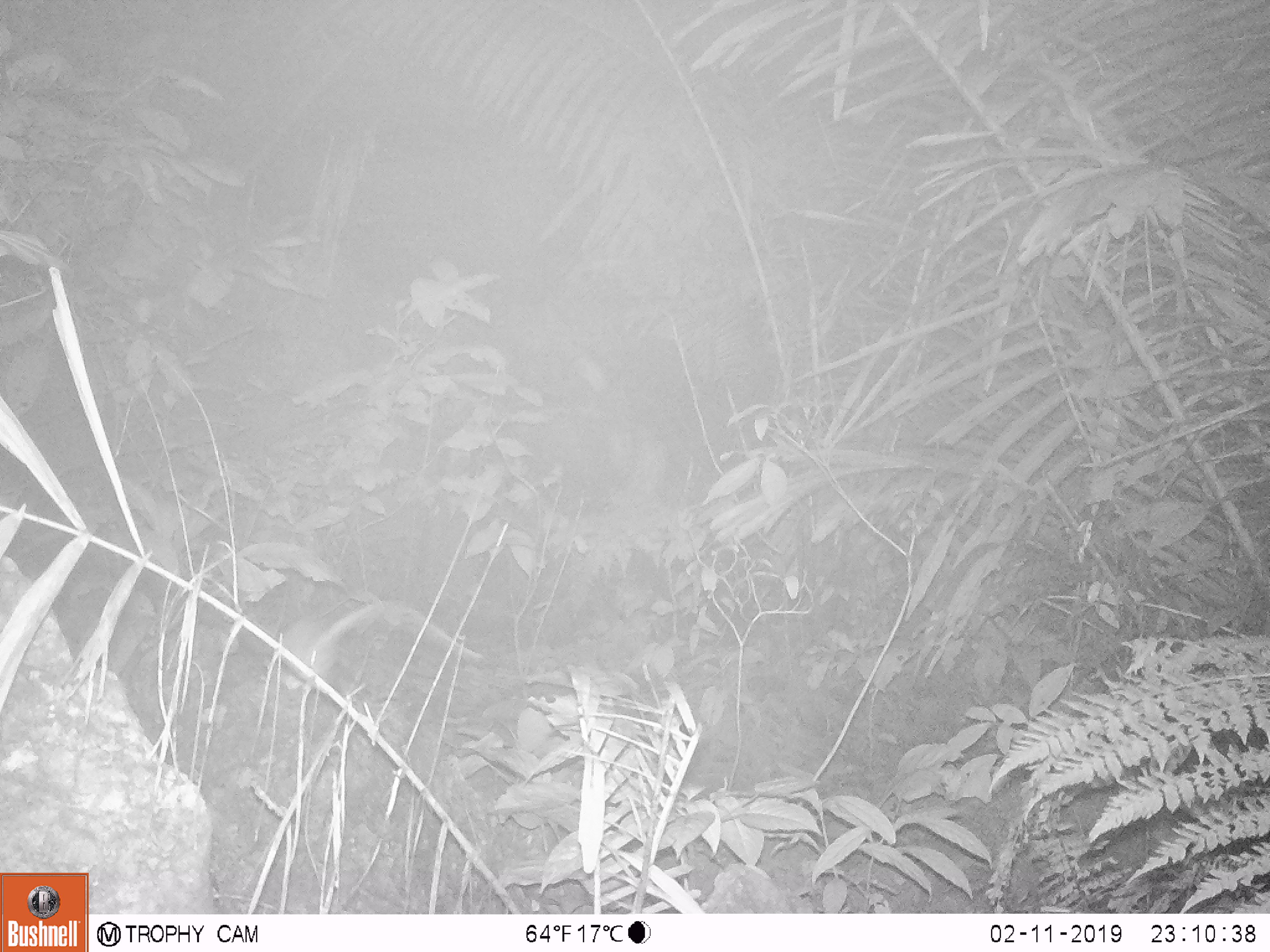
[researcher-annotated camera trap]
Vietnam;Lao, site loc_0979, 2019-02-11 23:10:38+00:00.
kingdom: Animalia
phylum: Chordata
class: Mammalia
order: Rodentia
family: Muridae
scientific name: Muridae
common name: old-world mice and rats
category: unidentified murid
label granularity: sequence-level